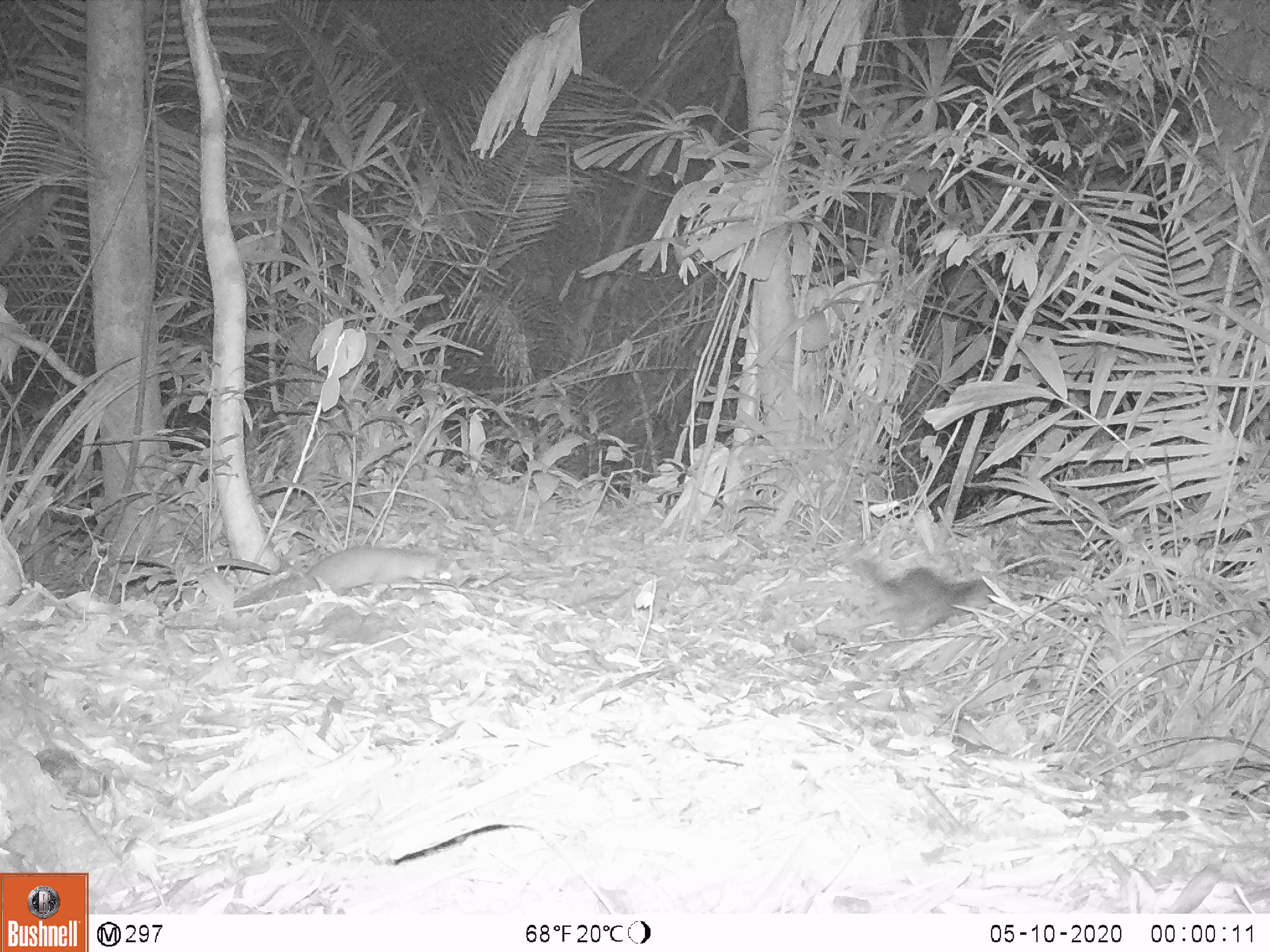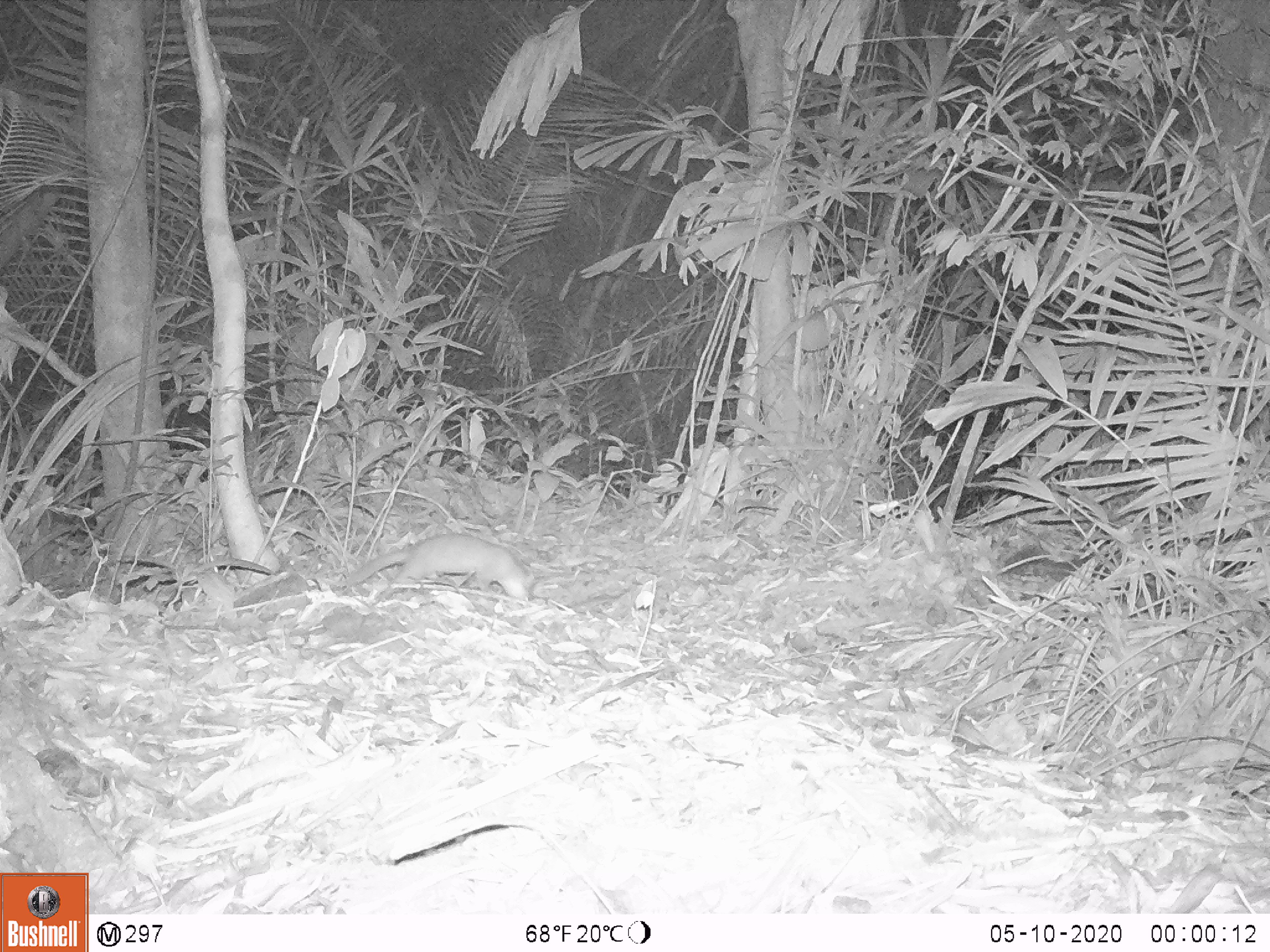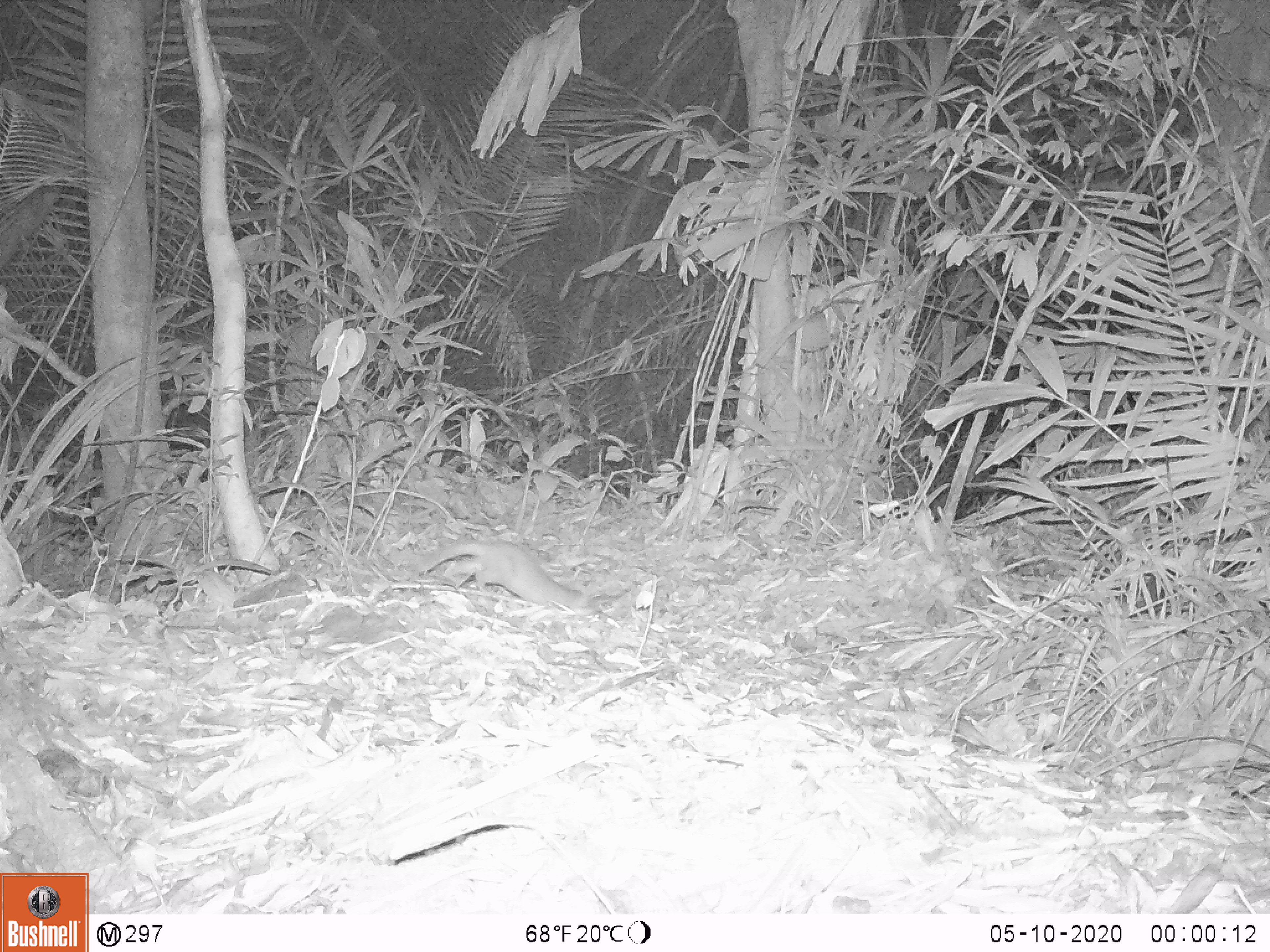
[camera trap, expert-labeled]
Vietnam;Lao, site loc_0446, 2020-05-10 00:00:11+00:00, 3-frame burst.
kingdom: Animalia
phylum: Chordata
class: Mammalia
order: Carnivora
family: Mustelidae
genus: Melogale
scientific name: Melogale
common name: ferret badger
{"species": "ferret badger (Melogale)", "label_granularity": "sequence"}